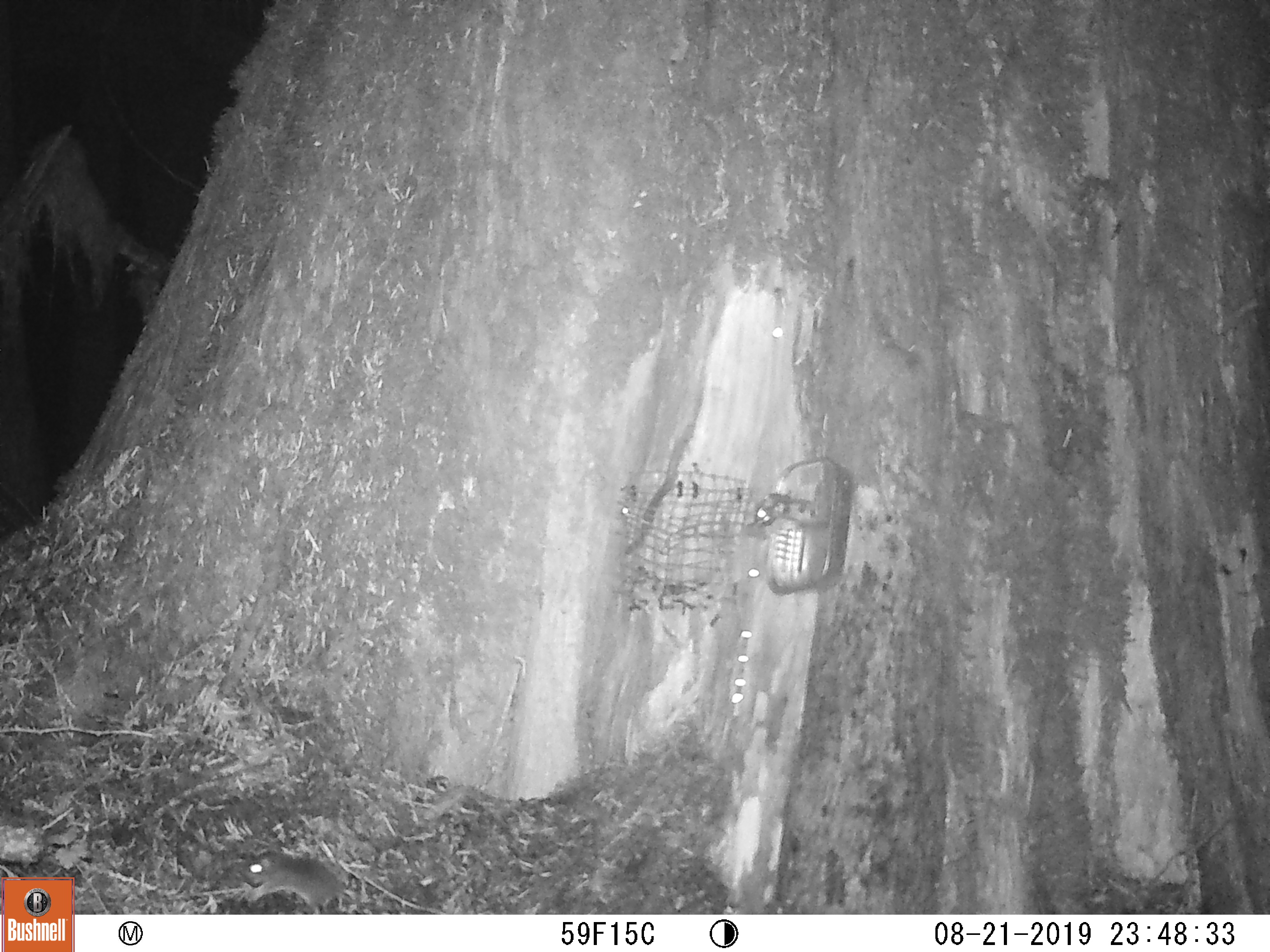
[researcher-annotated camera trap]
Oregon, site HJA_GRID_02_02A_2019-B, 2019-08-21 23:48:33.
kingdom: Animalia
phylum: Chordata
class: Mammalia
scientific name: Mammalia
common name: small mammal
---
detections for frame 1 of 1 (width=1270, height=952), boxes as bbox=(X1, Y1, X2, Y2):
small mammal: bbox=(229, 829, 411, 913)